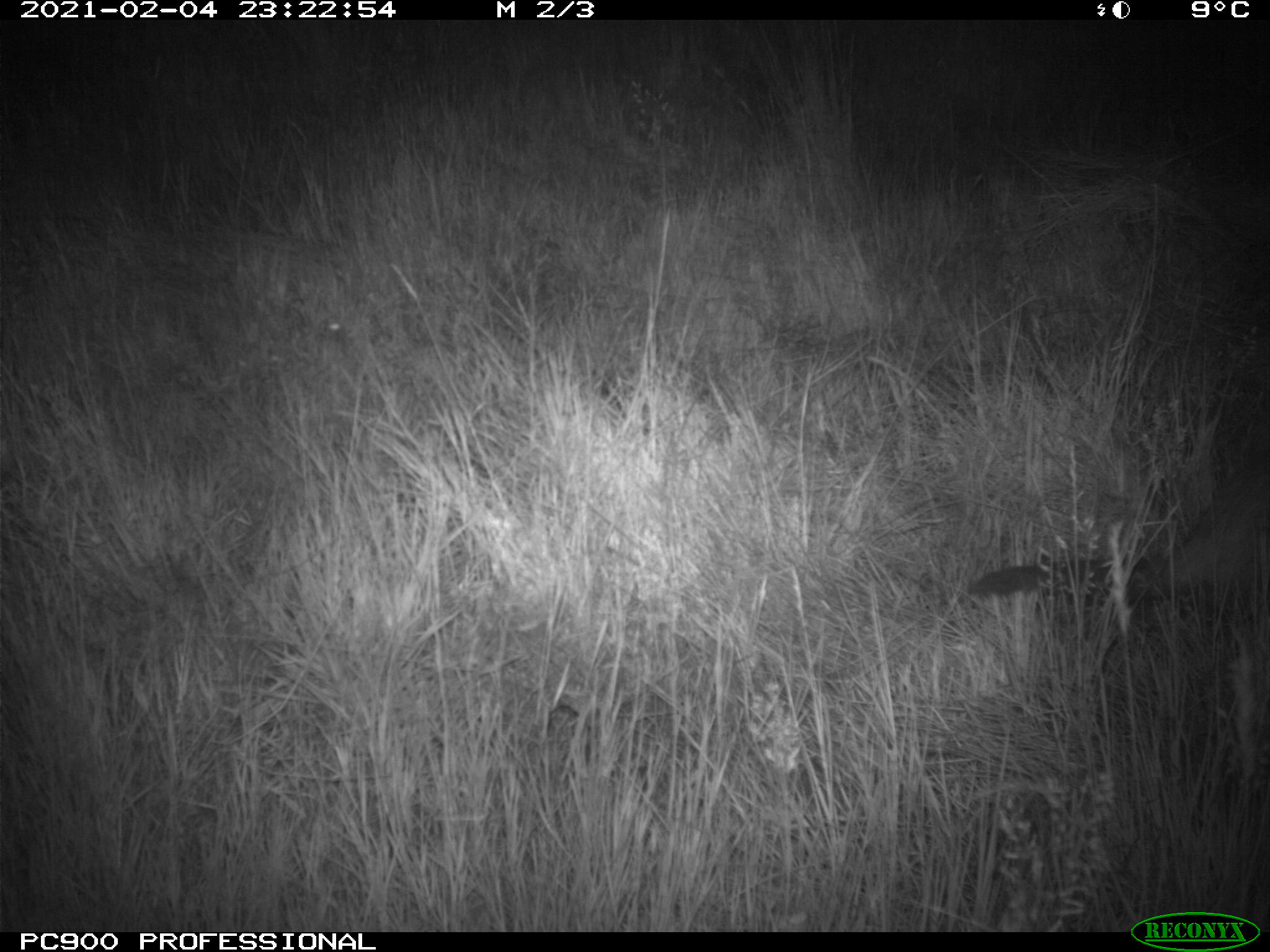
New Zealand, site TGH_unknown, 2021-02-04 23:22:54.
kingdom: Animalia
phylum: Chordata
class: Mammalia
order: Carnivora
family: Mustelidae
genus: Mustela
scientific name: Mustela furo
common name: ferret